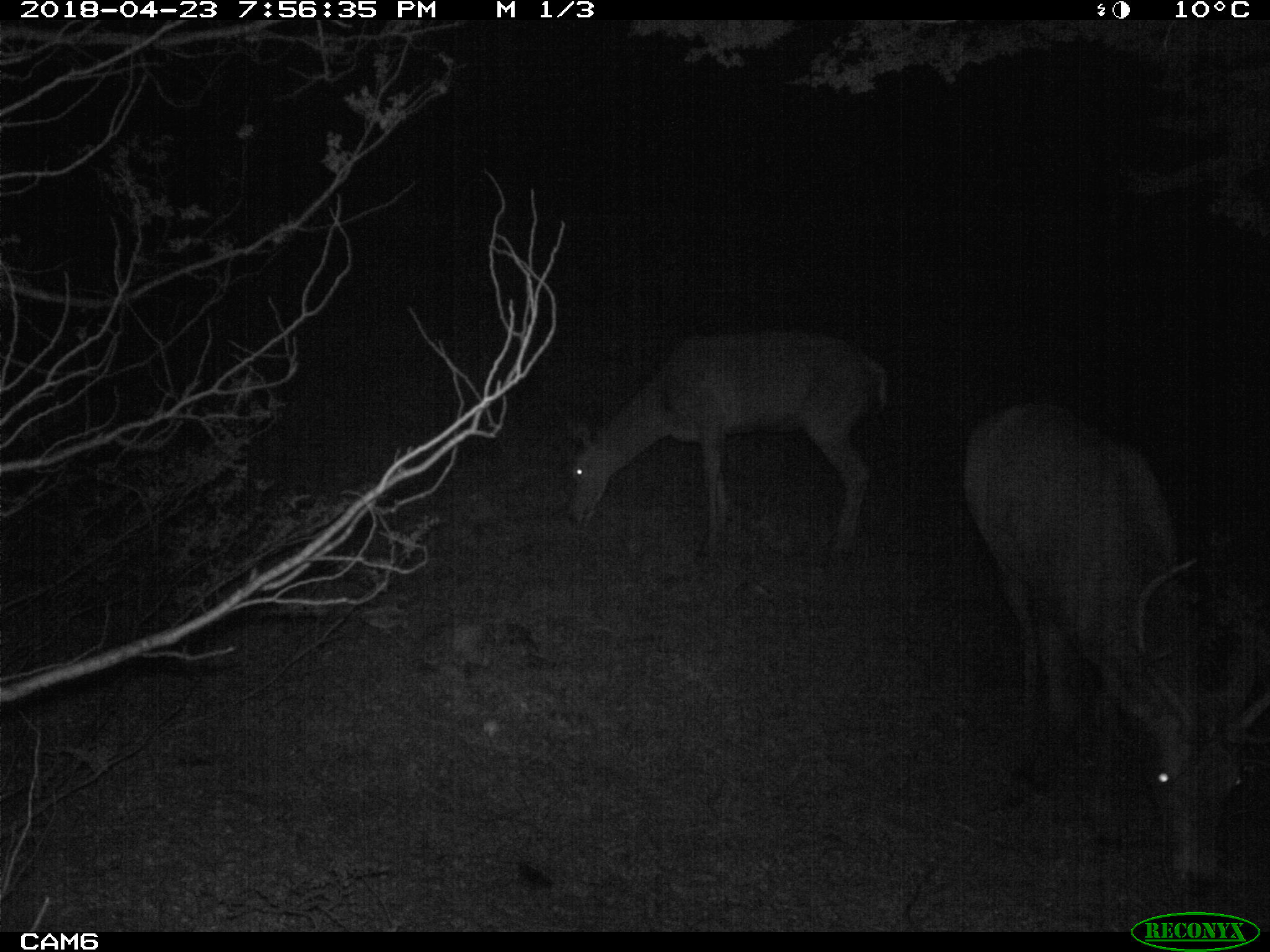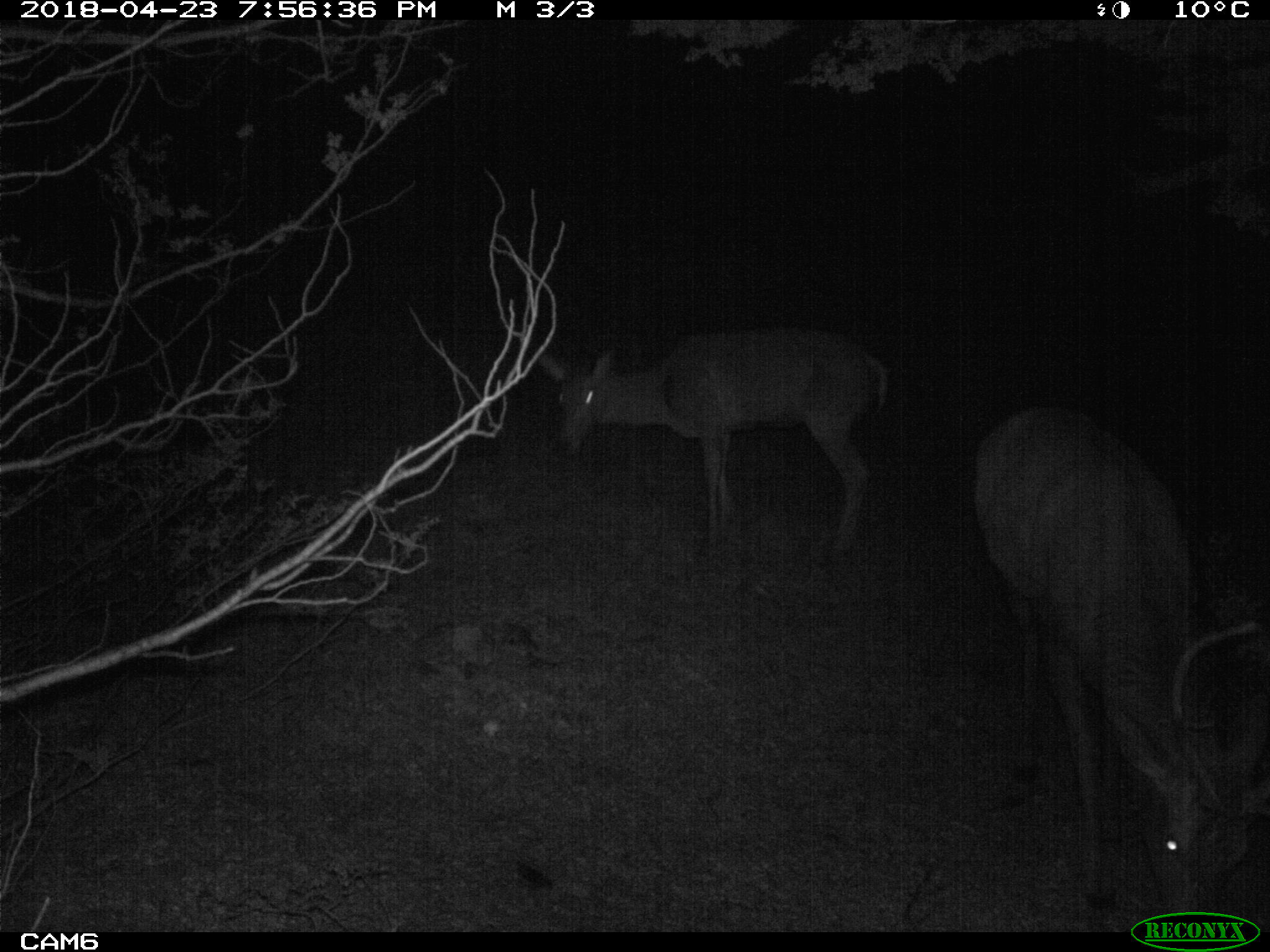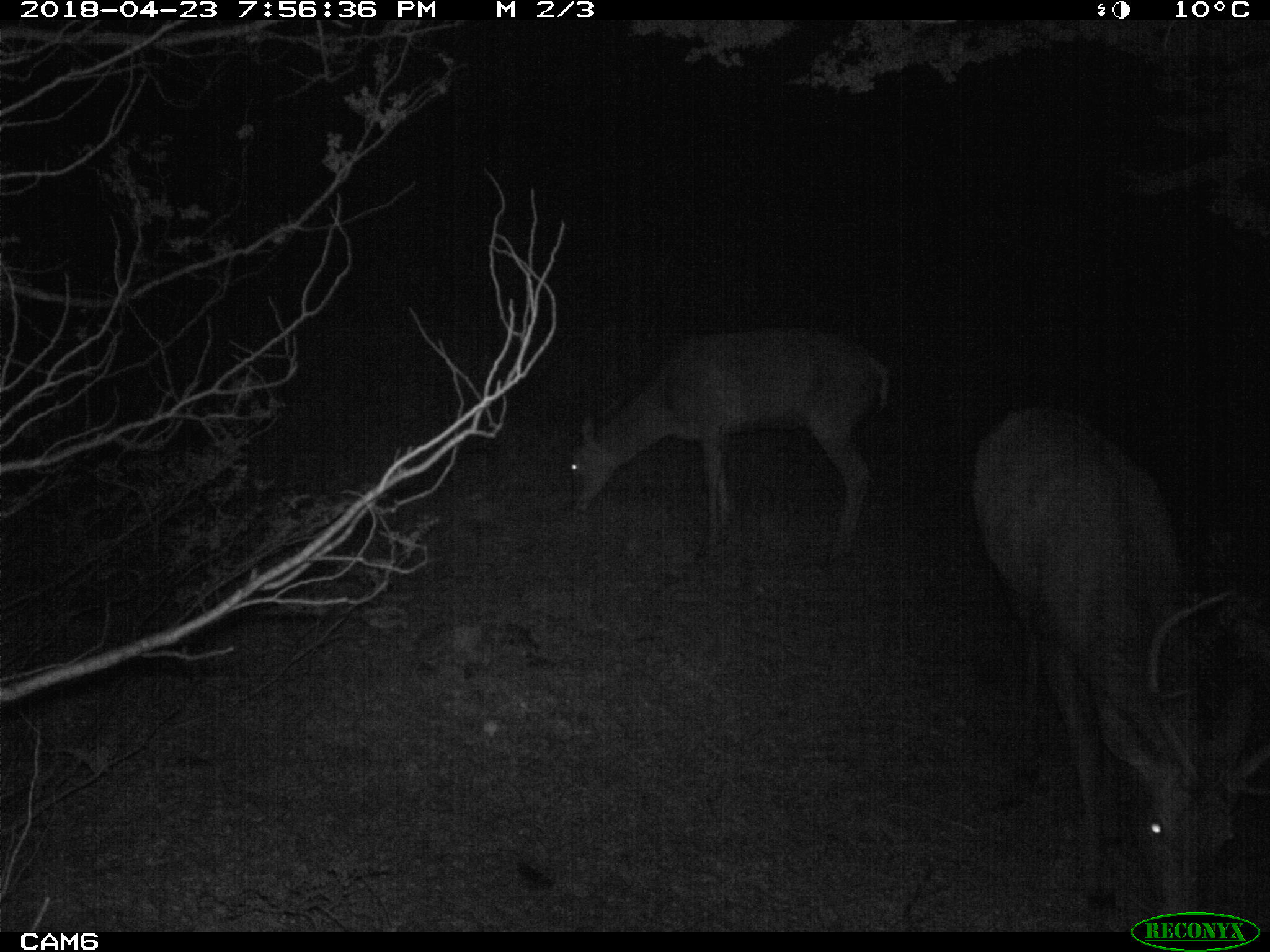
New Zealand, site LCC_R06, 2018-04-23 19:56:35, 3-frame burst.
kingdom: Animalia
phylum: Chordata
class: Mammalia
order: Artiodactyla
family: Cervidae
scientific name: Cervidae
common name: deer